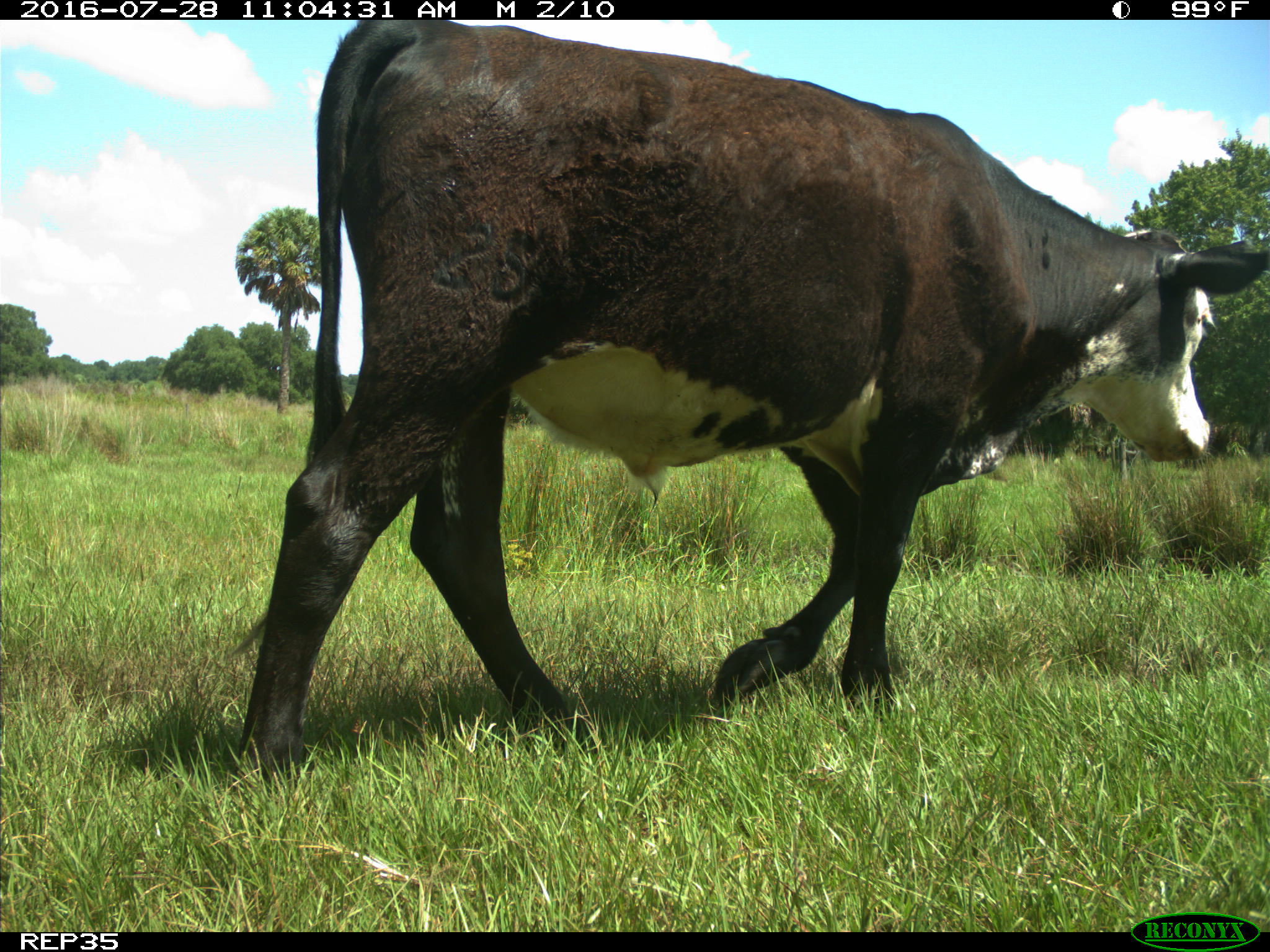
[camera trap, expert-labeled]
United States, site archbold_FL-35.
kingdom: Animalia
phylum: Chordata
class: Mammalia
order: Artiodactyla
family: Bovidae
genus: Bos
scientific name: Bos taurus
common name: domestic cow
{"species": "Bos taurus (domestic cow)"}